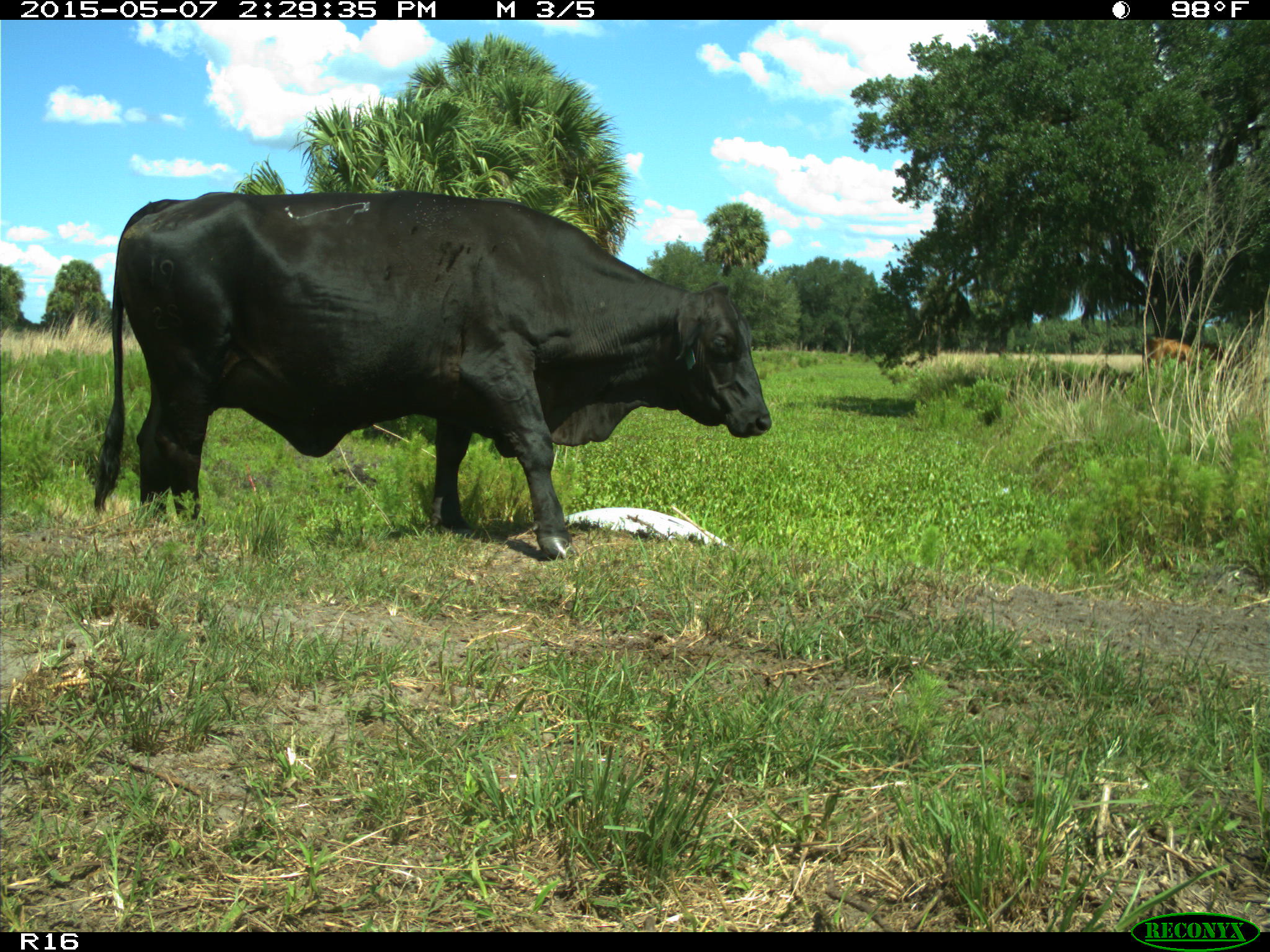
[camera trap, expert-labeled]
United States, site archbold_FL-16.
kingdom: Animalia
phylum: Chordata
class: Mammalia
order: Artiodactyla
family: Bovidae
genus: Bos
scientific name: Bos taurus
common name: domestic cow